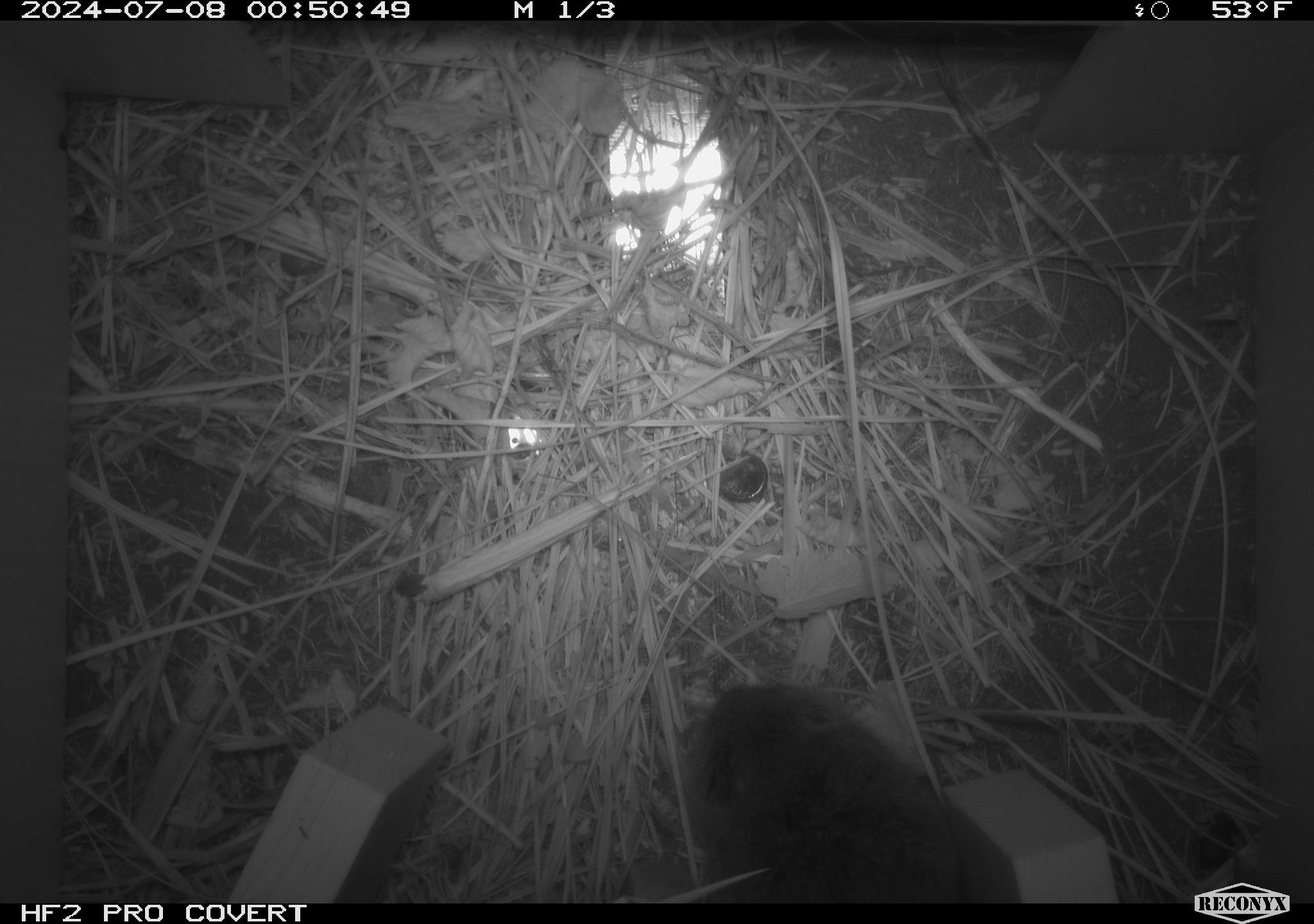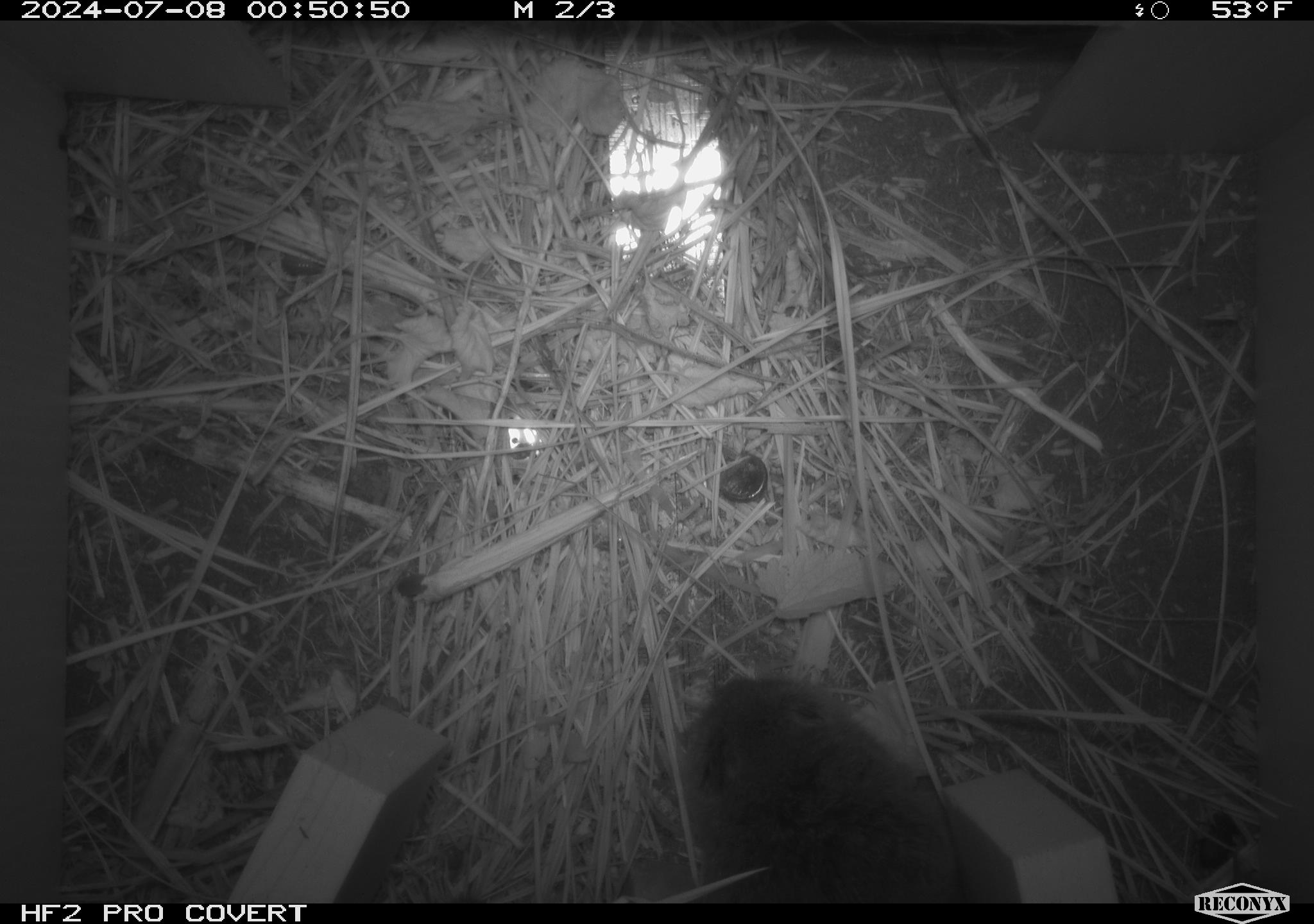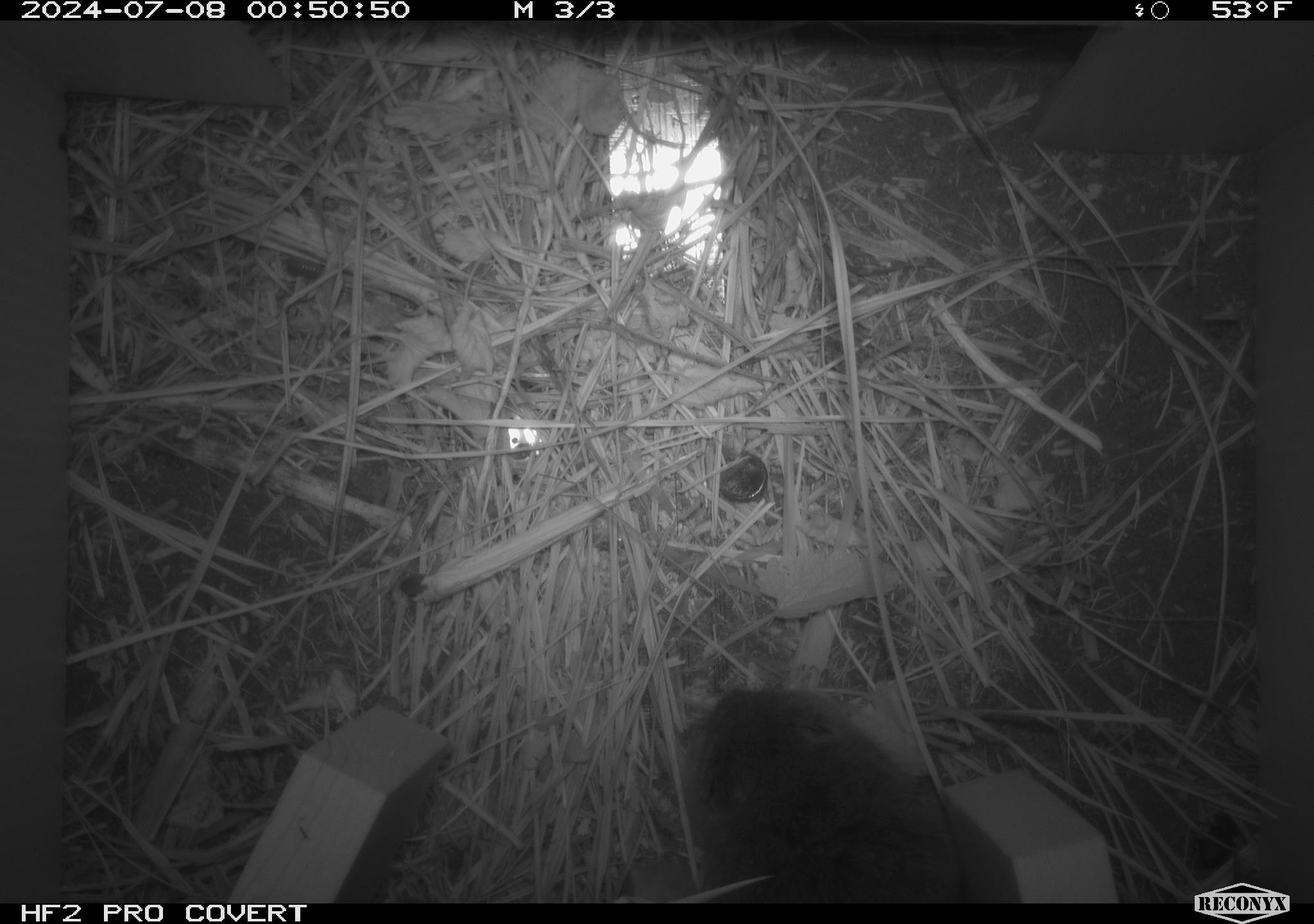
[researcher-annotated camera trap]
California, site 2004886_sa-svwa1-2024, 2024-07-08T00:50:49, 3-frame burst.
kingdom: Animalia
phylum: Chordata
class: Mammalia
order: Rodentia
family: Cricetidae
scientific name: Arvicolinae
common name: voles, lemmings, and muskrats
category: arvicolinae subfamily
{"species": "arvicolinae subfamily (voles, lemmings, and muskrats) (Arvicolinae)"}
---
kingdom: Animalia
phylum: Arthropoda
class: Insecta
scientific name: Insecta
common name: insect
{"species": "insect (Insecta)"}